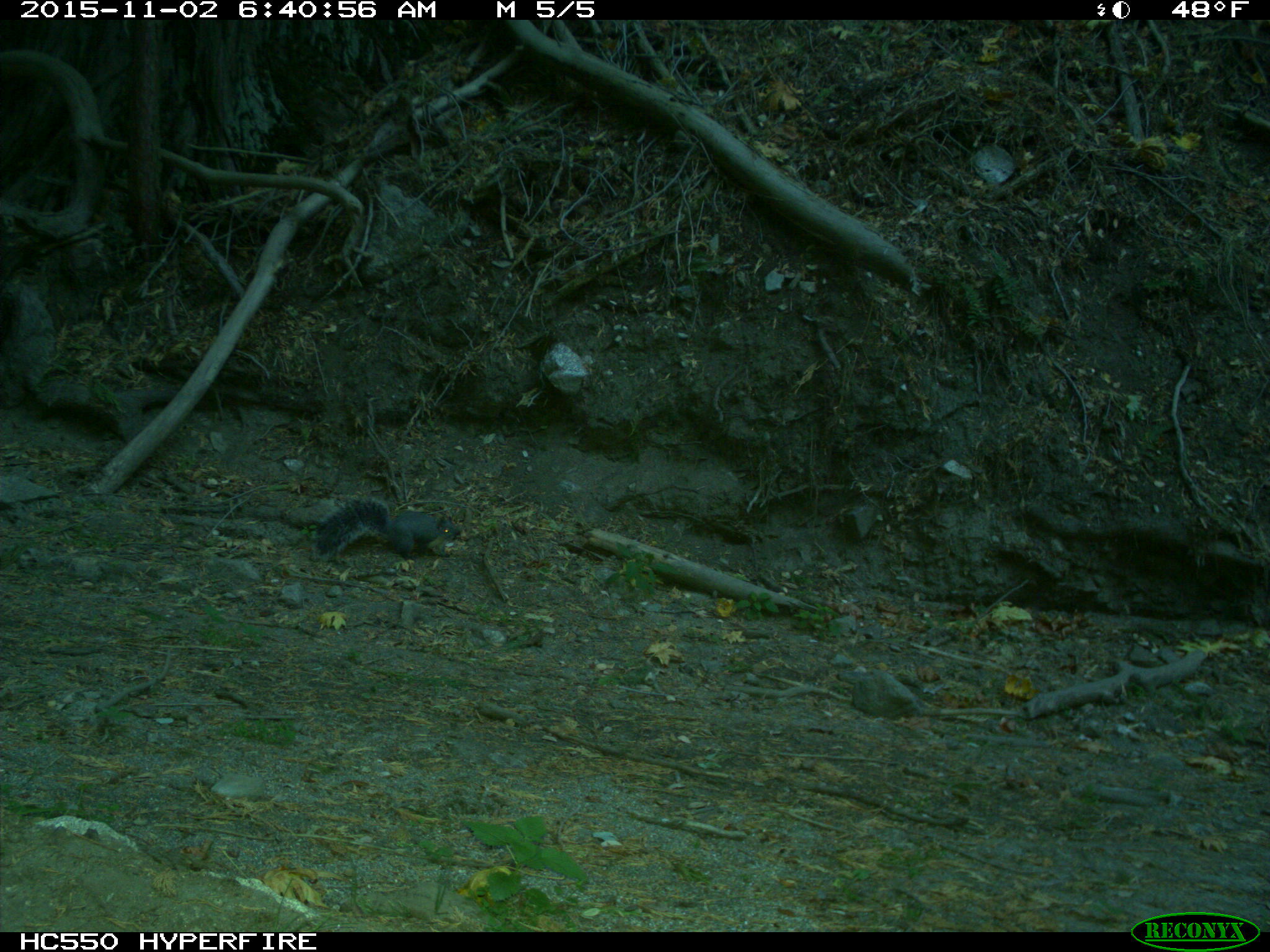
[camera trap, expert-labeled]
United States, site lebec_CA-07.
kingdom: Animalia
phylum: Chordata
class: Mammalia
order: Rodentia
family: Sciuridae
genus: Sciurus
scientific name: Sciurus carolinensis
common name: eastern gray squirrel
Sciurus carolinensis (eastern gray squirrel).